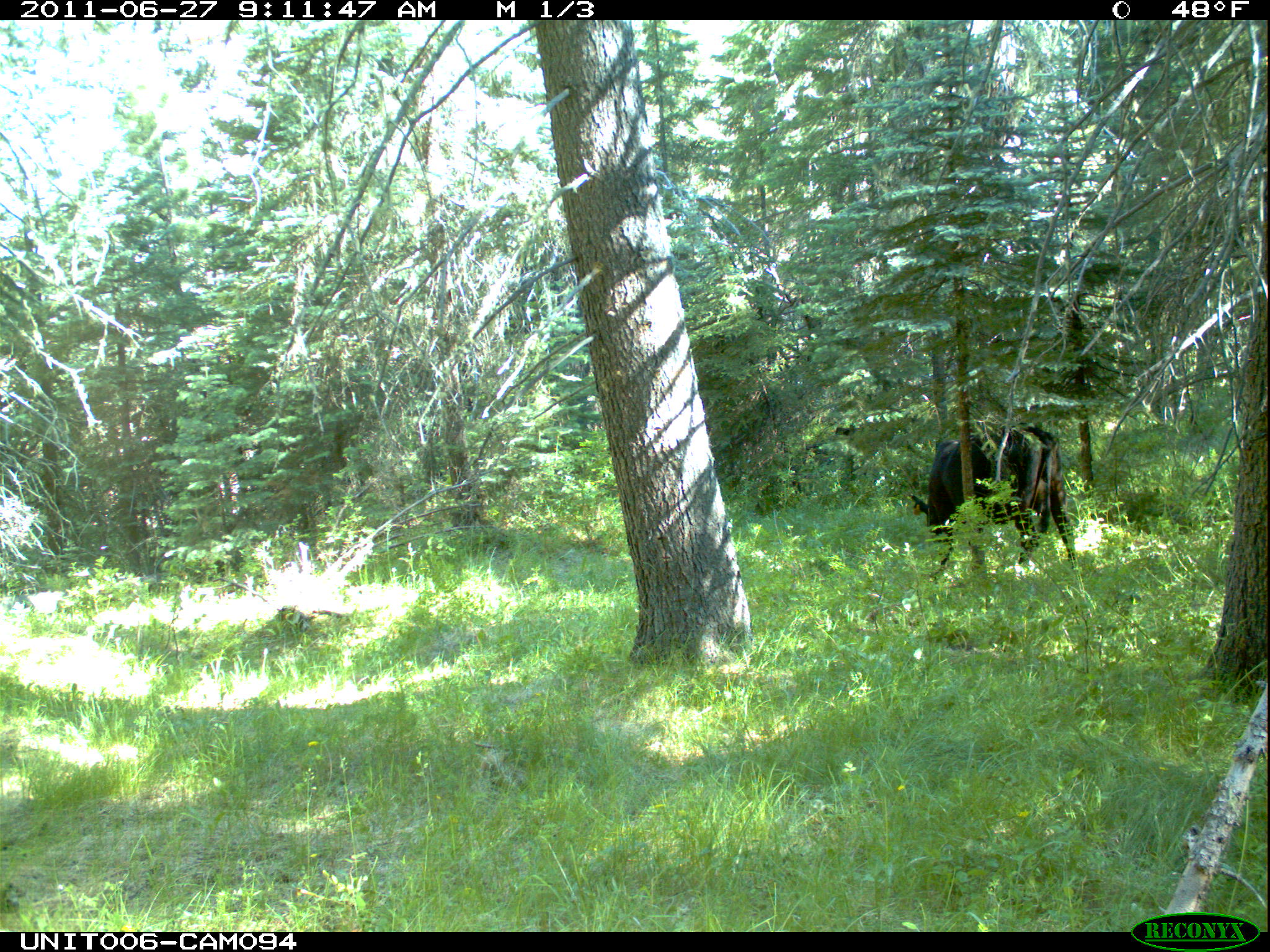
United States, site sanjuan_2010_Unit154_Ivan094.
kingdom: Animalia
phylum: Chordata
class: Mammalia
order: Artiodactyla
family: Bovidae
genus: Bos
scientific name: Bos taurus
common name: domestic cow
Bos taurus (domestic cow).